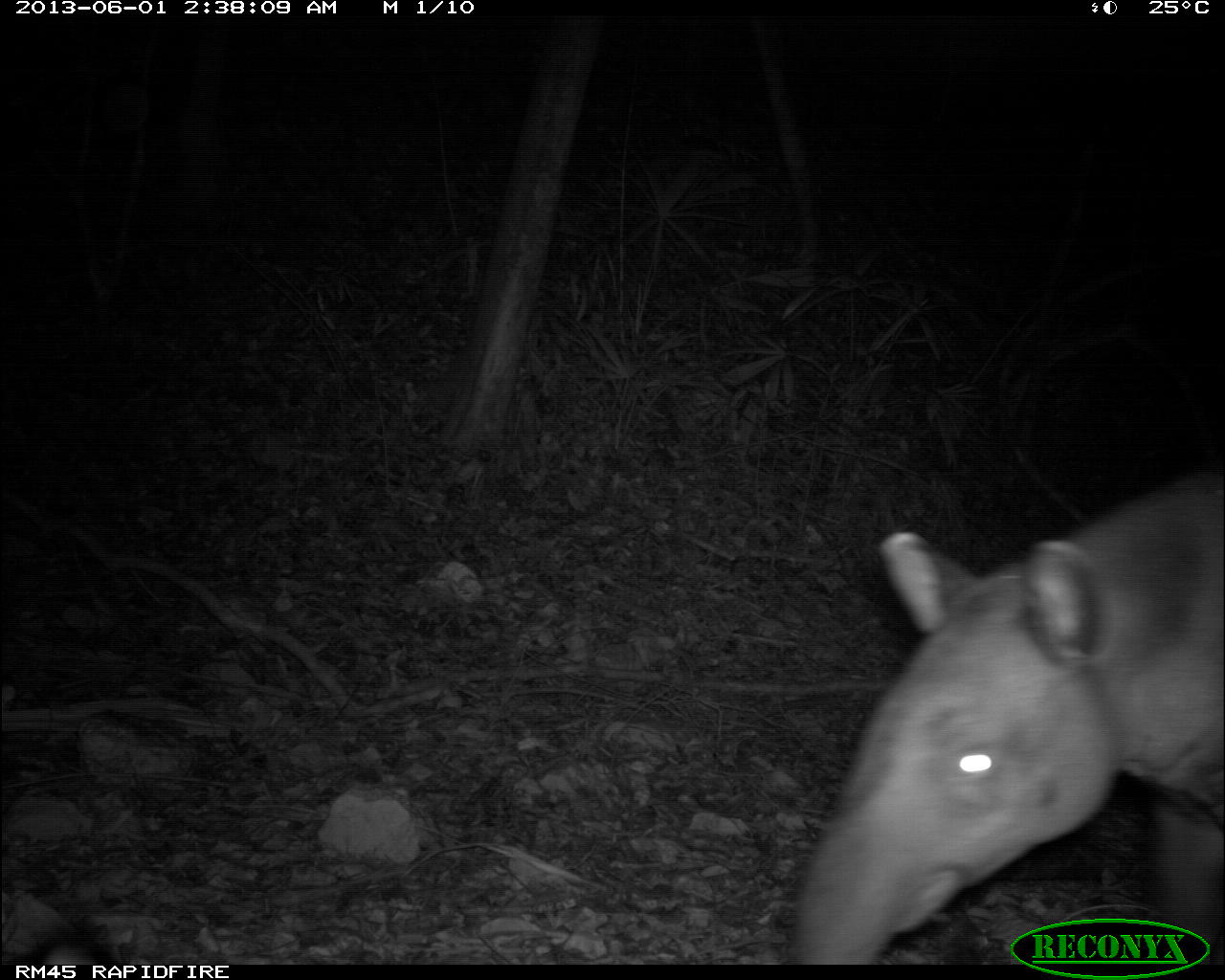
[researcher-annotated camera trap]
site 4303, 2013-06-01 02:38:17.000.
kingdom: Animalia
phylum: Chordata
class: Mammalia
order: Perissodactyla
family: Tapiridae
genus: Tapirus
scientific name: Tapirus bairdii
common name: baird's tapir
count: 1